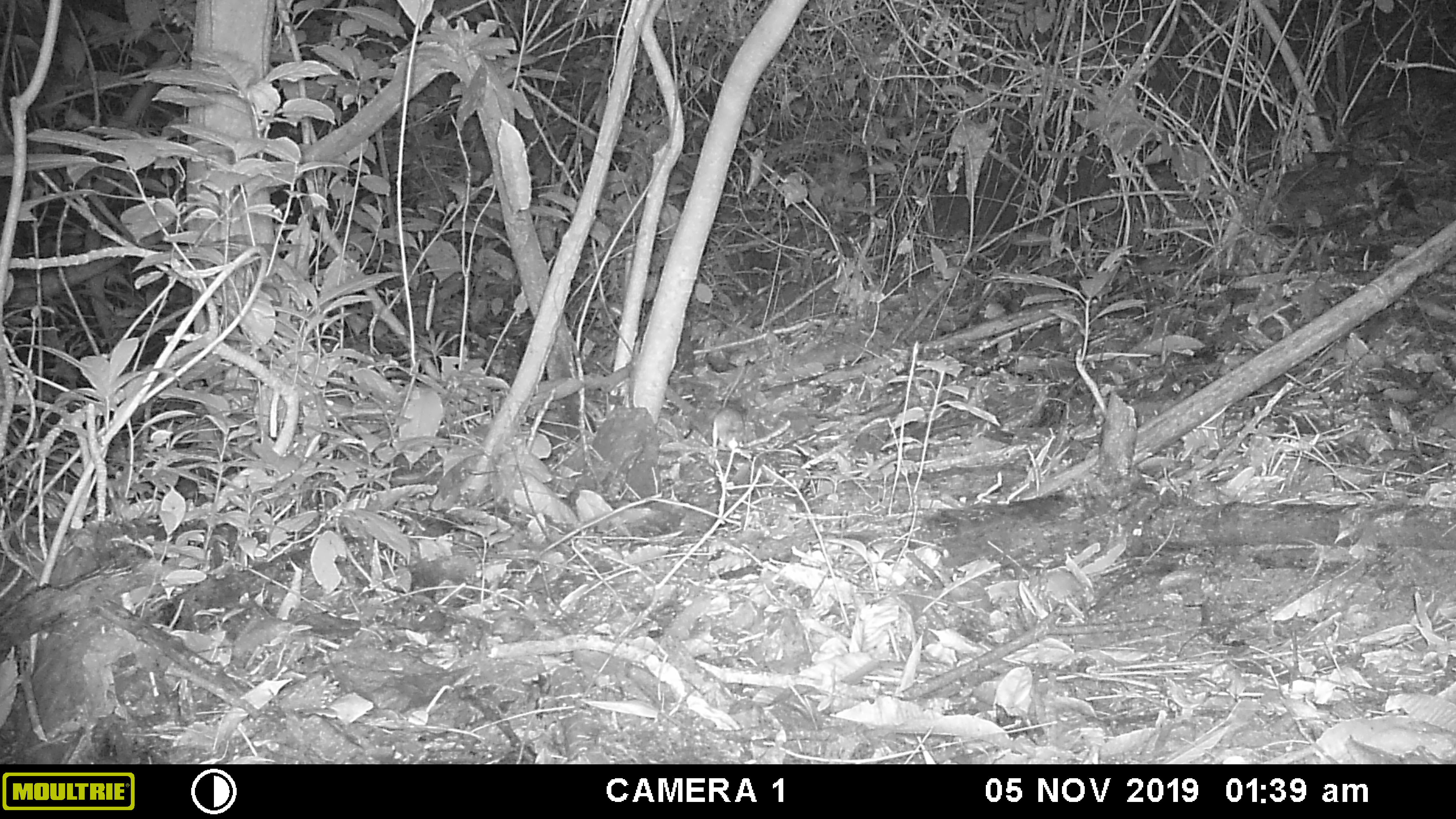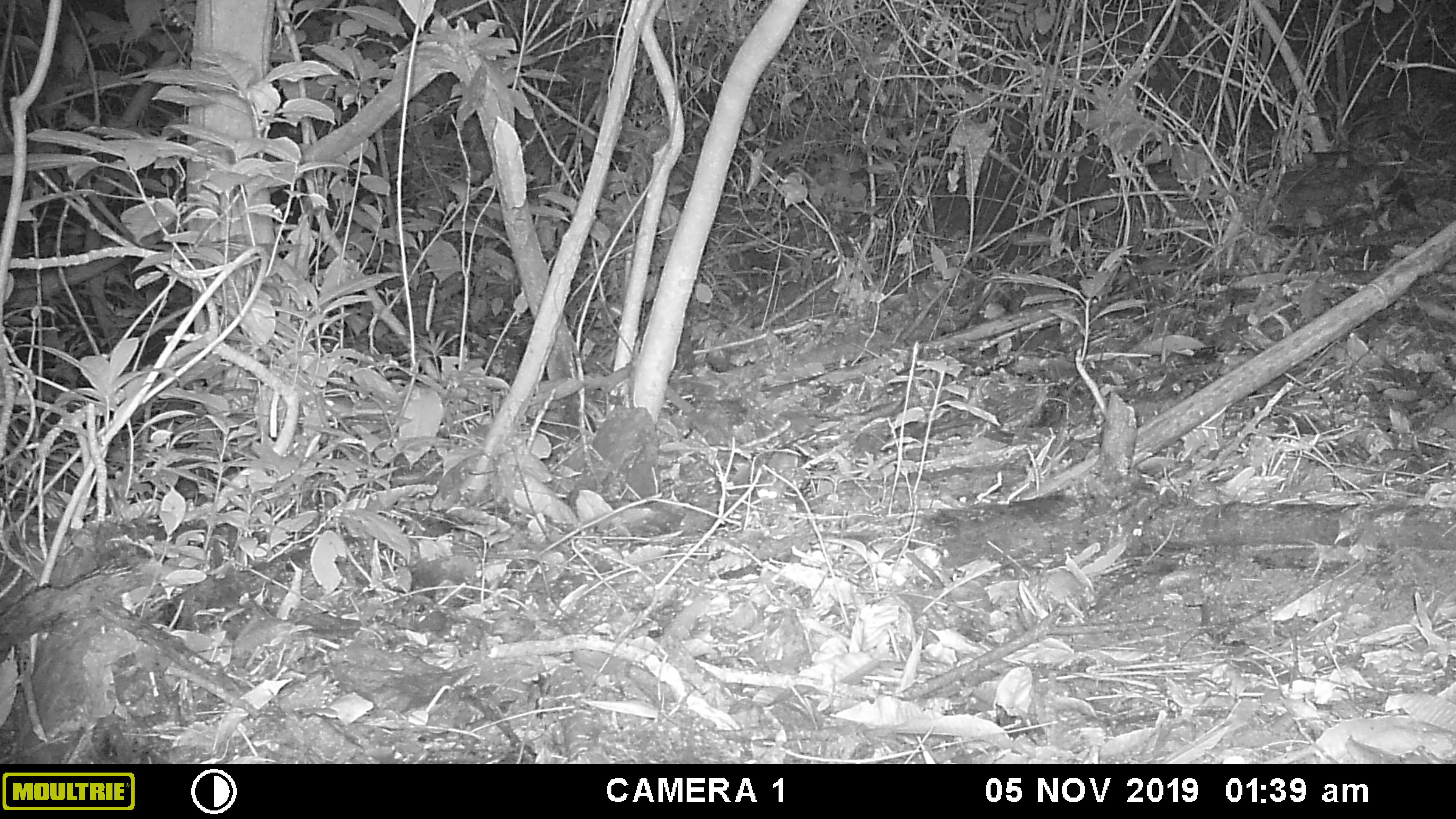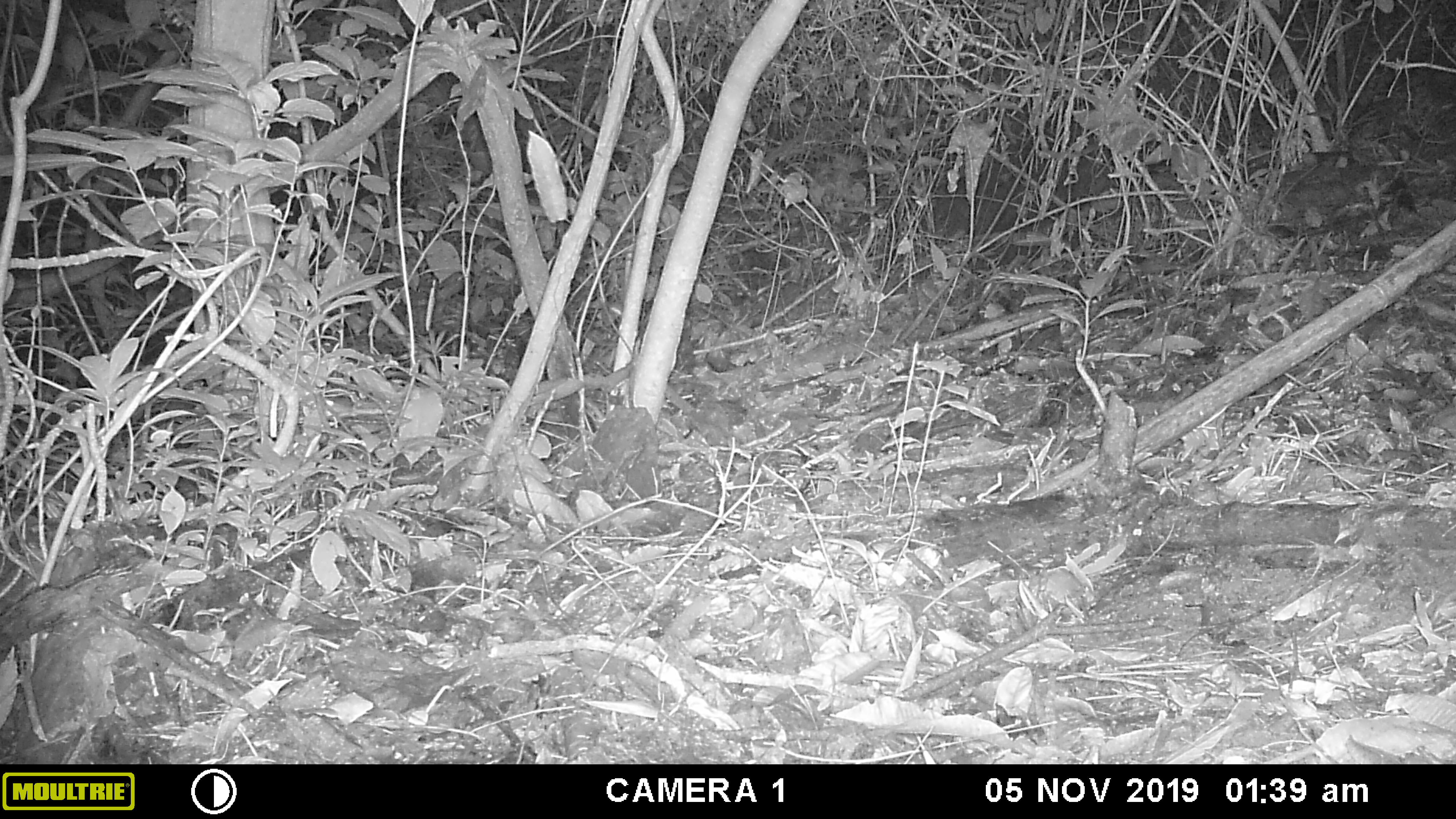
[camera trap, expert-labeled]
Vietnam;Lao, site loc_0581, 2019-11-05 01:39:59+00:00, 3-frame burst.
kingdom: Animalia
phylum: Chordata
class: Mammalia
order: Rodentia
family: Muridae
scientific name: Muridae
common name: old-world mice and rats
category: unidentified murid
Unidentified murid (old-world mice and rats) (Muridae). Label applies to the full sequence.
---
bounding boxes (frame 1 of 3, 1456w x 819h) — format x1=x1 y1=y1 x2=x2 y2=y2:
unidentified murid: x1=712 y1=366 x2=746 y2=451